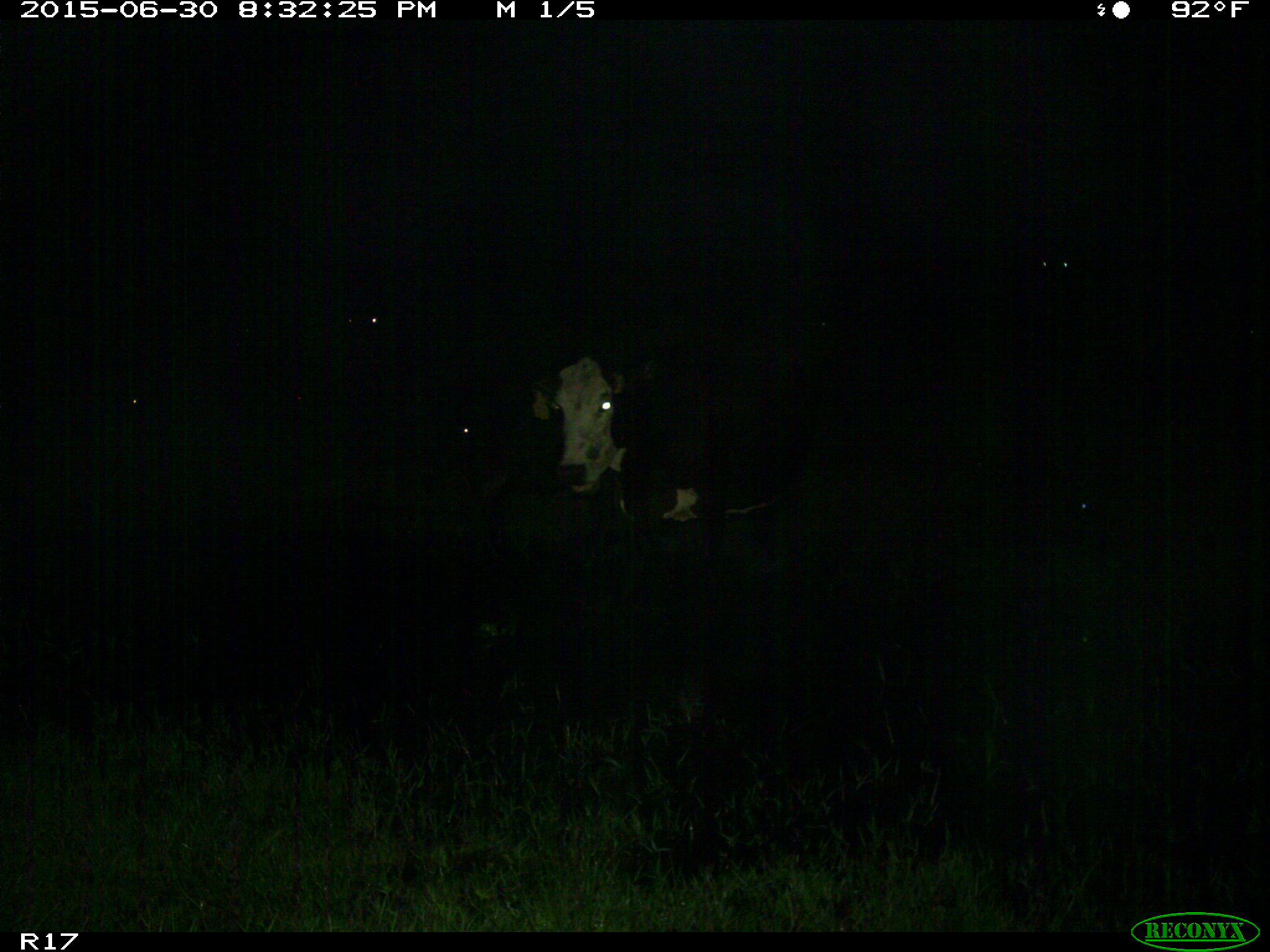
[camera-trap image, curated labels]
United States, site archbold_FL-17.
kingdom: Animalia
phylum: Chordata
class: Mammalia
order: Artiodactyla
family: Bovidae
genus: Bos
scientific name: Bos taurus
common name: domestic cow